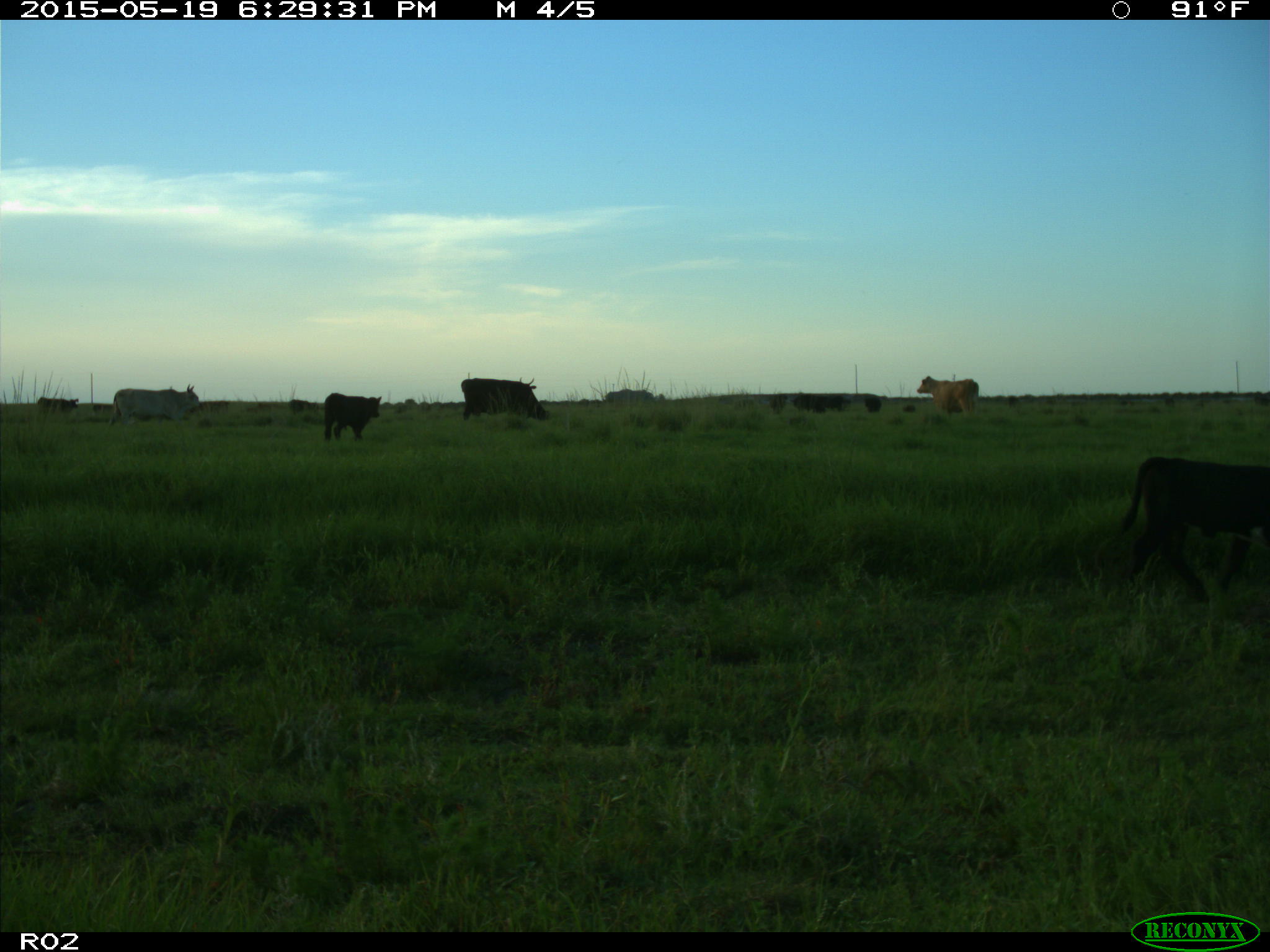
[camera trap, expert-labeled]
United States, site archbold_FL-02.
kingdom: Animalia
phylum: Chordata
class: Mammalia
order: Artiodactyla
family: Bovidae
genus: Bos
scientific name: Bos taurus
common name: domestic cow